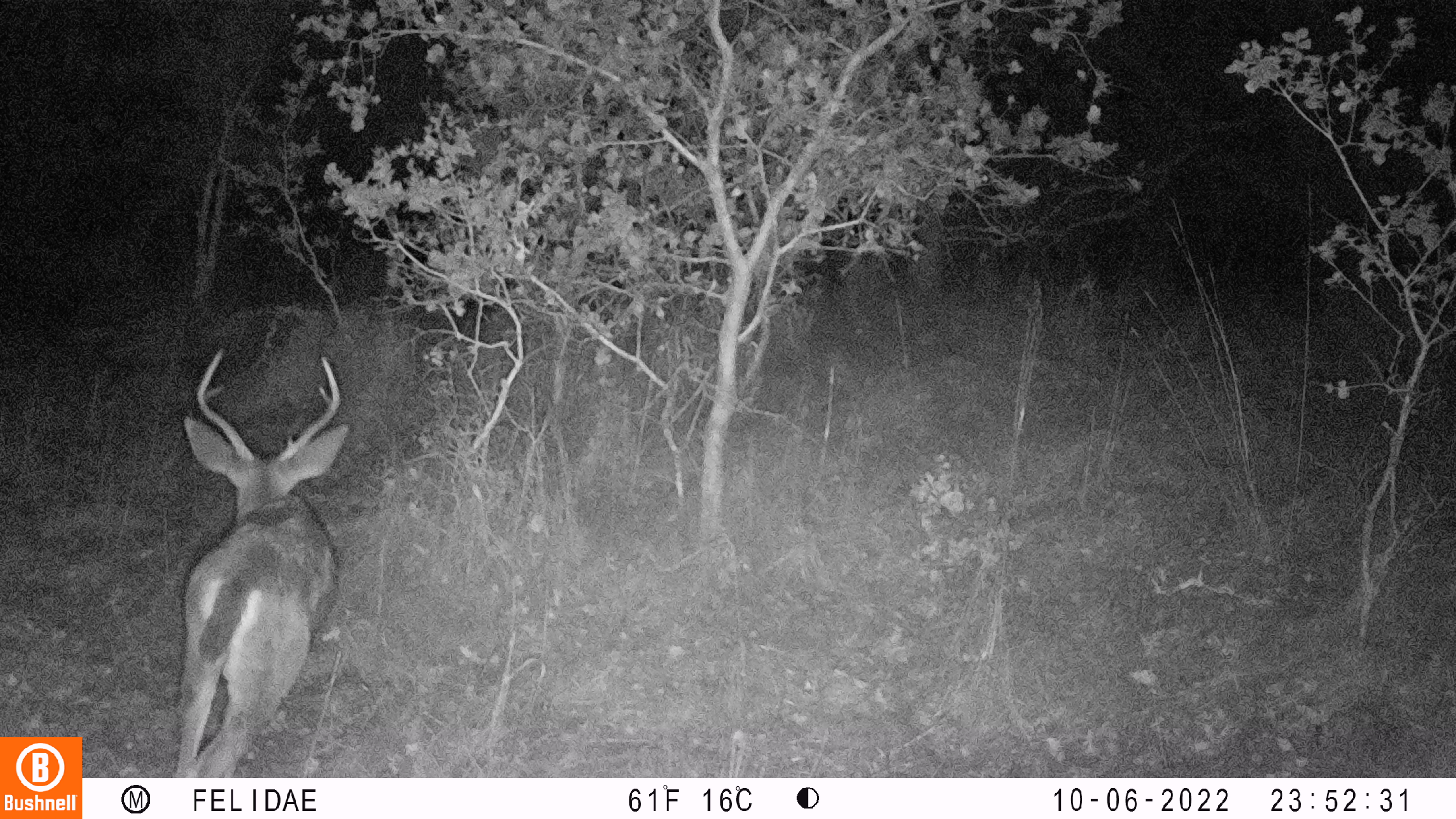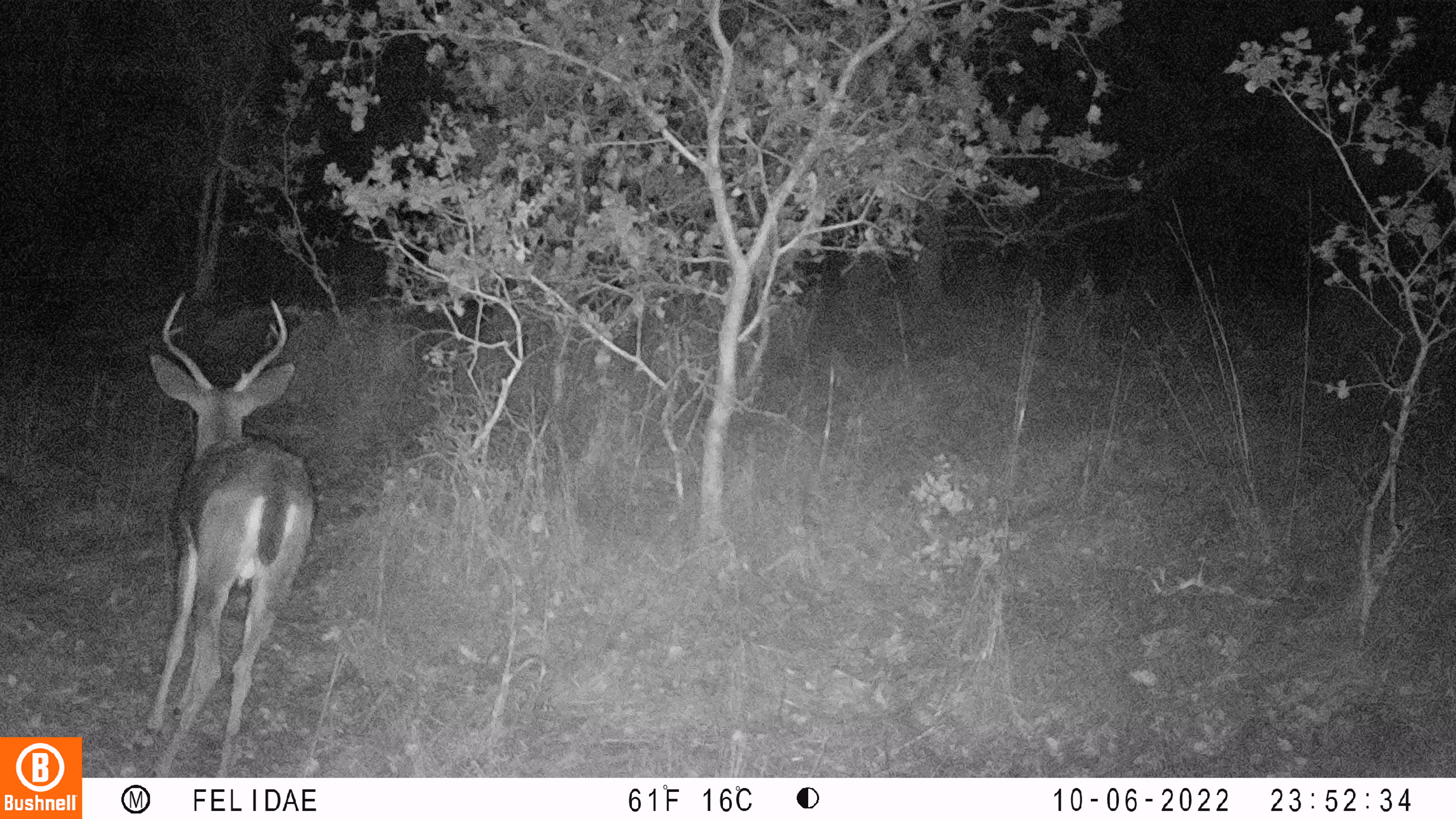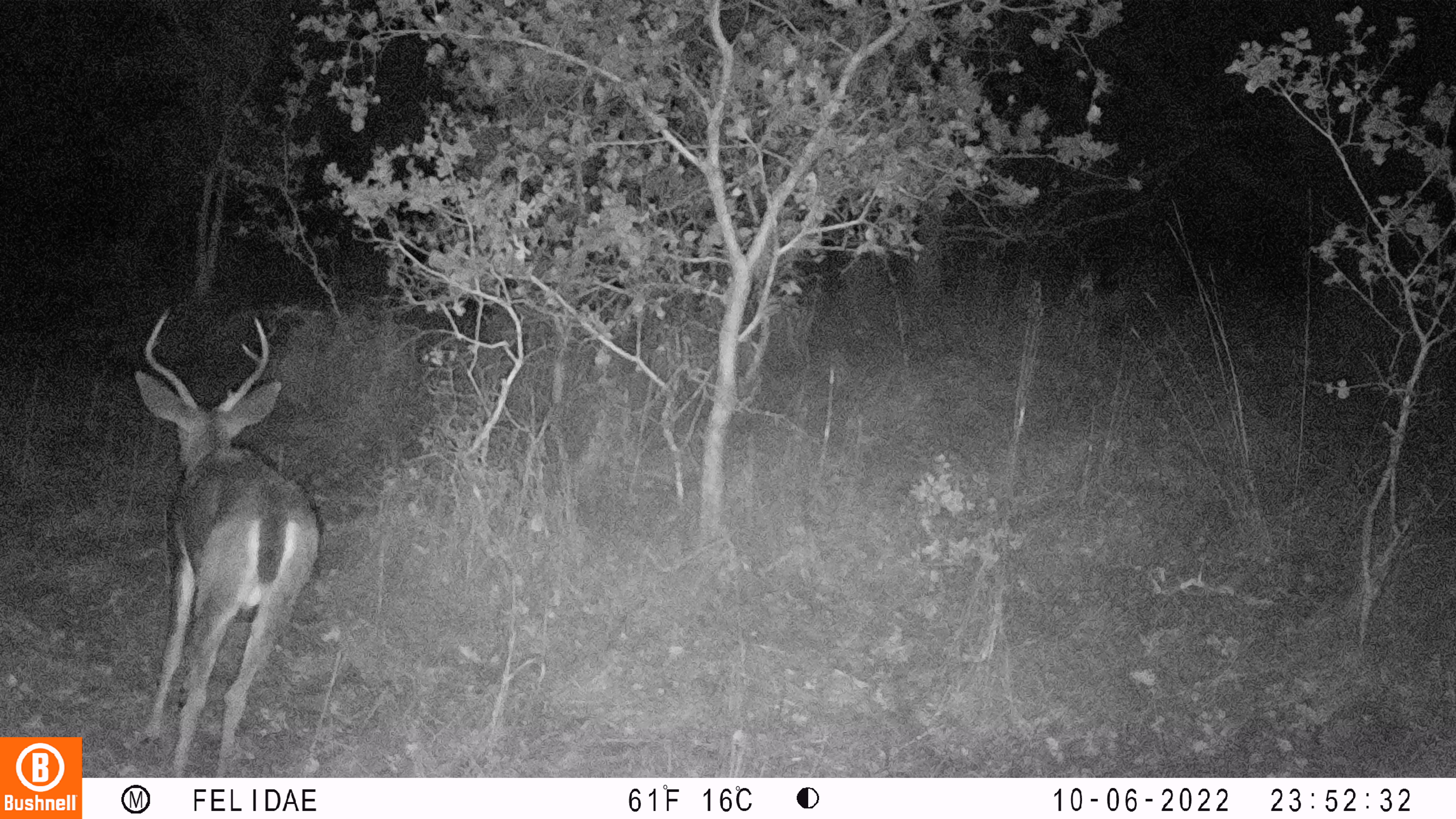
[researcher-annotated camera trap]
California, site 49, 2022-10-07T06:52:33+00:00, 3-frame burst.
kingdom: Animalia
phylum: Chordata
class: Mammalia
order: Artiodactyla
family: Cervidae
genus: Odocoileus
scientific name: Odocoileus hemionus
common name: mule deer